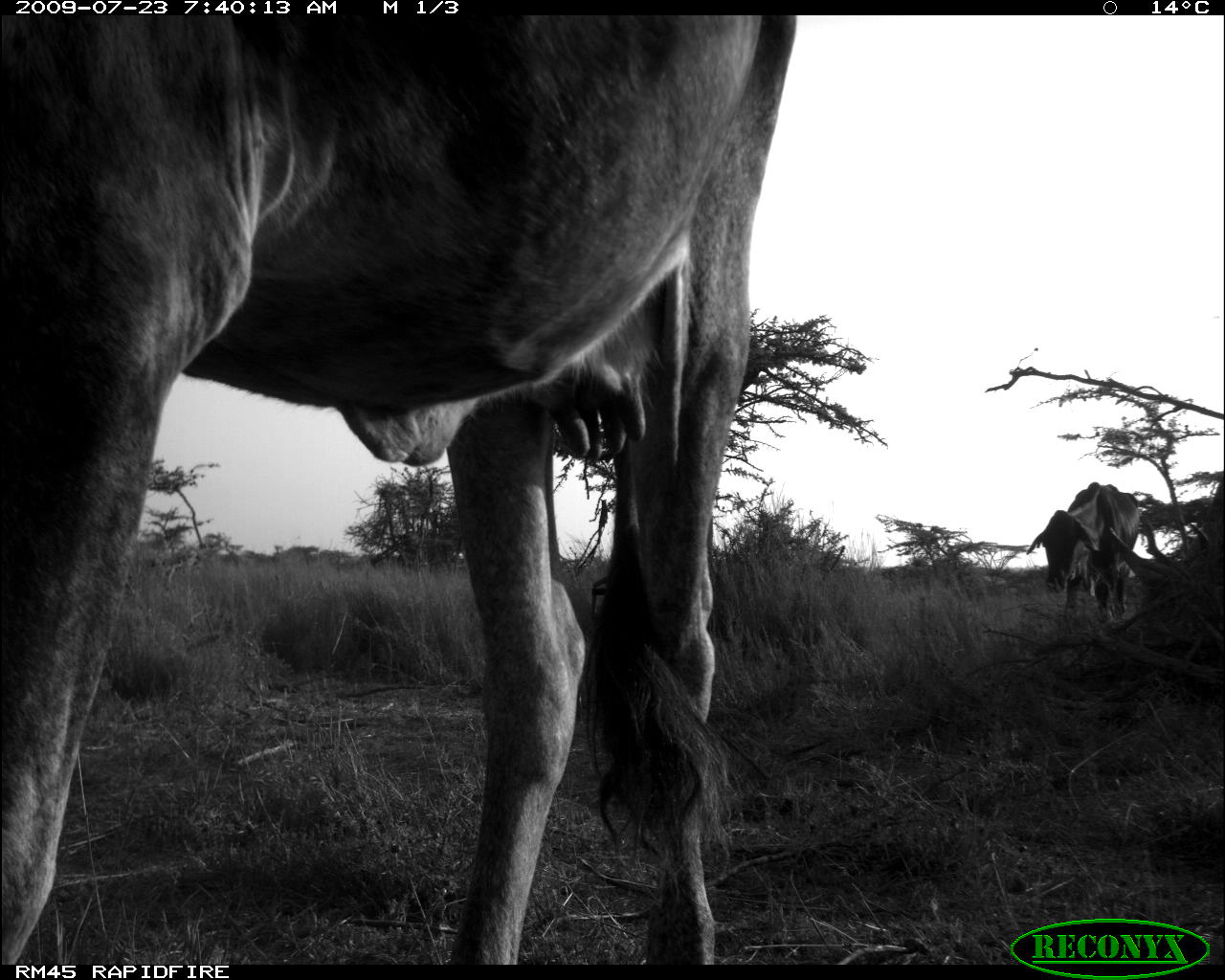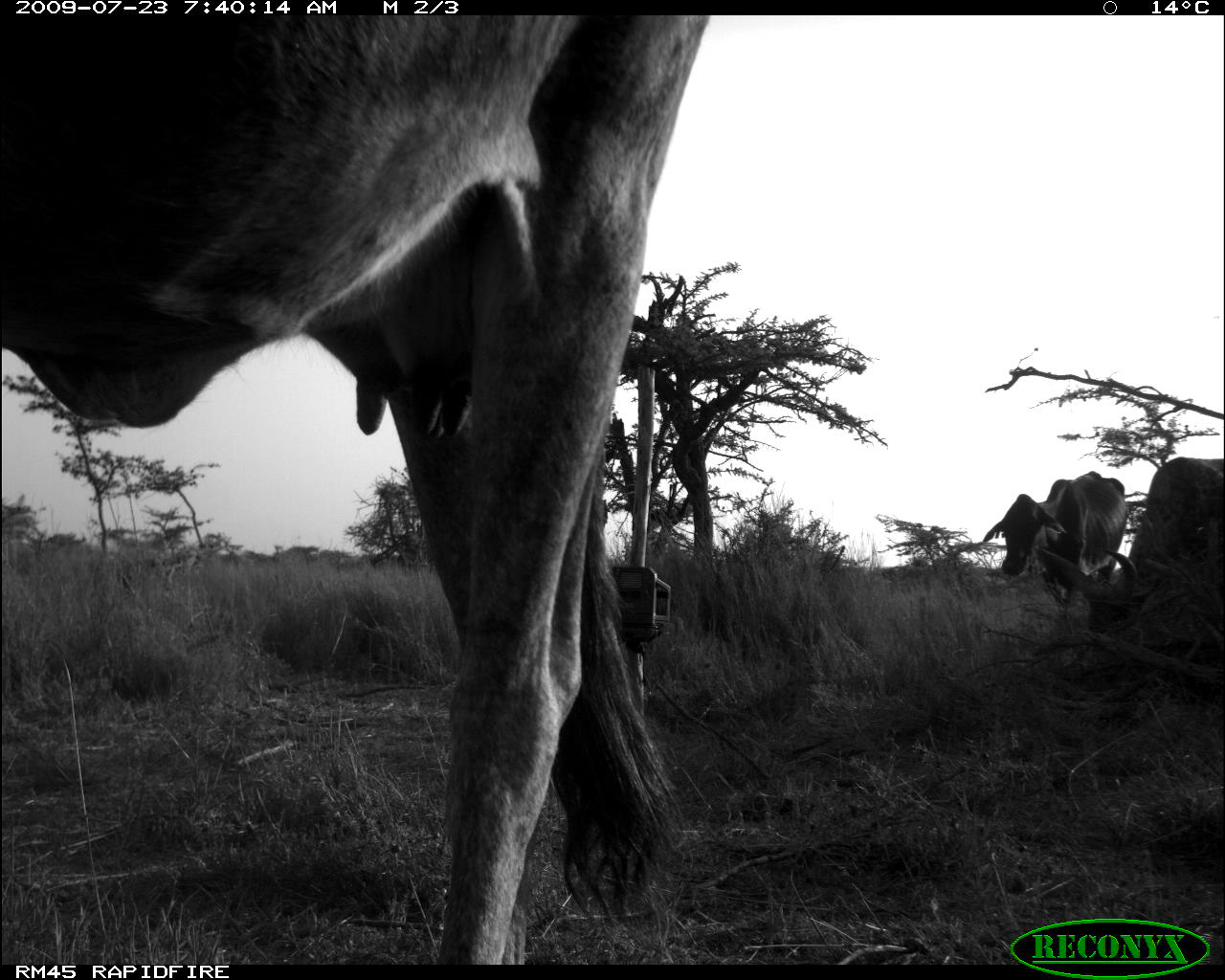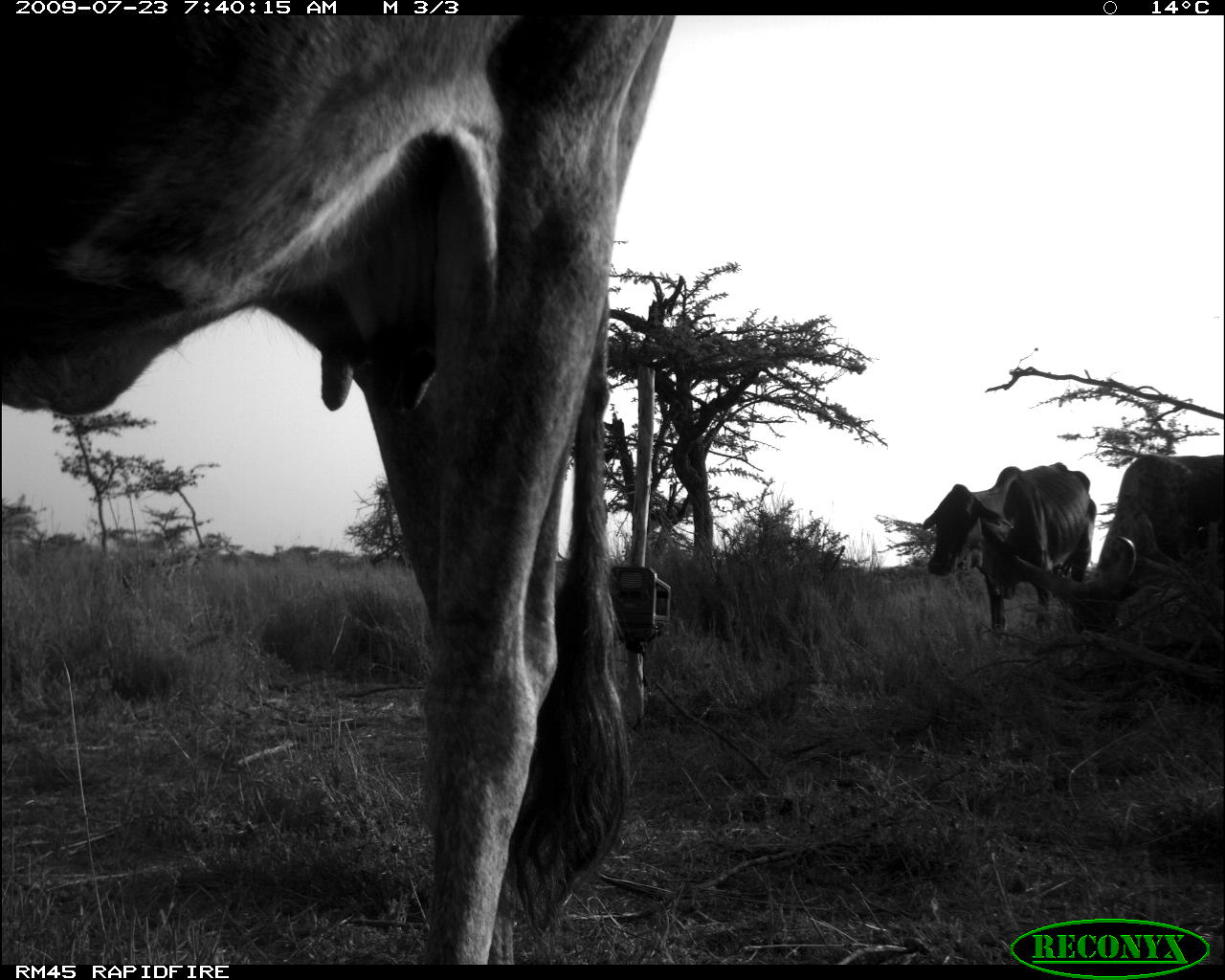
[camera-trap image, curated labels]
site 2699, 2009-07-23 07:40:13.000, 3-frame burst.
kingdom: Animalia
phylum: Chordata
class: Mammalia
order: Artiodactyla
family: Bovidae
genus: Bos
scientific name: Bos taurus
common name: domestic cattle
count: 3